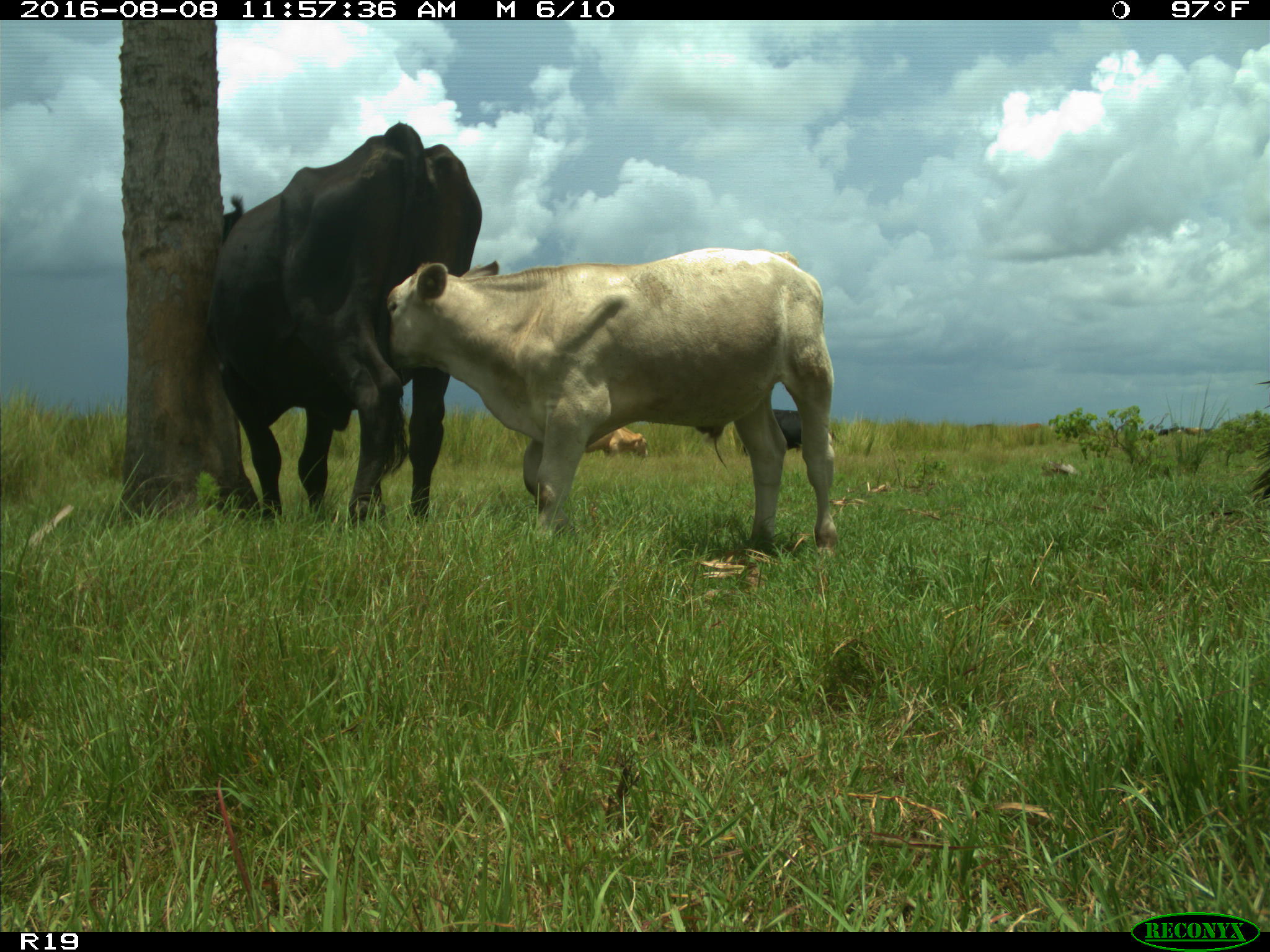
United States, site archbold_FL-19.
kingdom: Animalia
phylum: Chordata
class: Mammalia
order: Artiodactyla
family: Bovidae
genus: Bos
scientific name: Bos taurus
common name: domestic cow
Bos taurus (domestic cow).